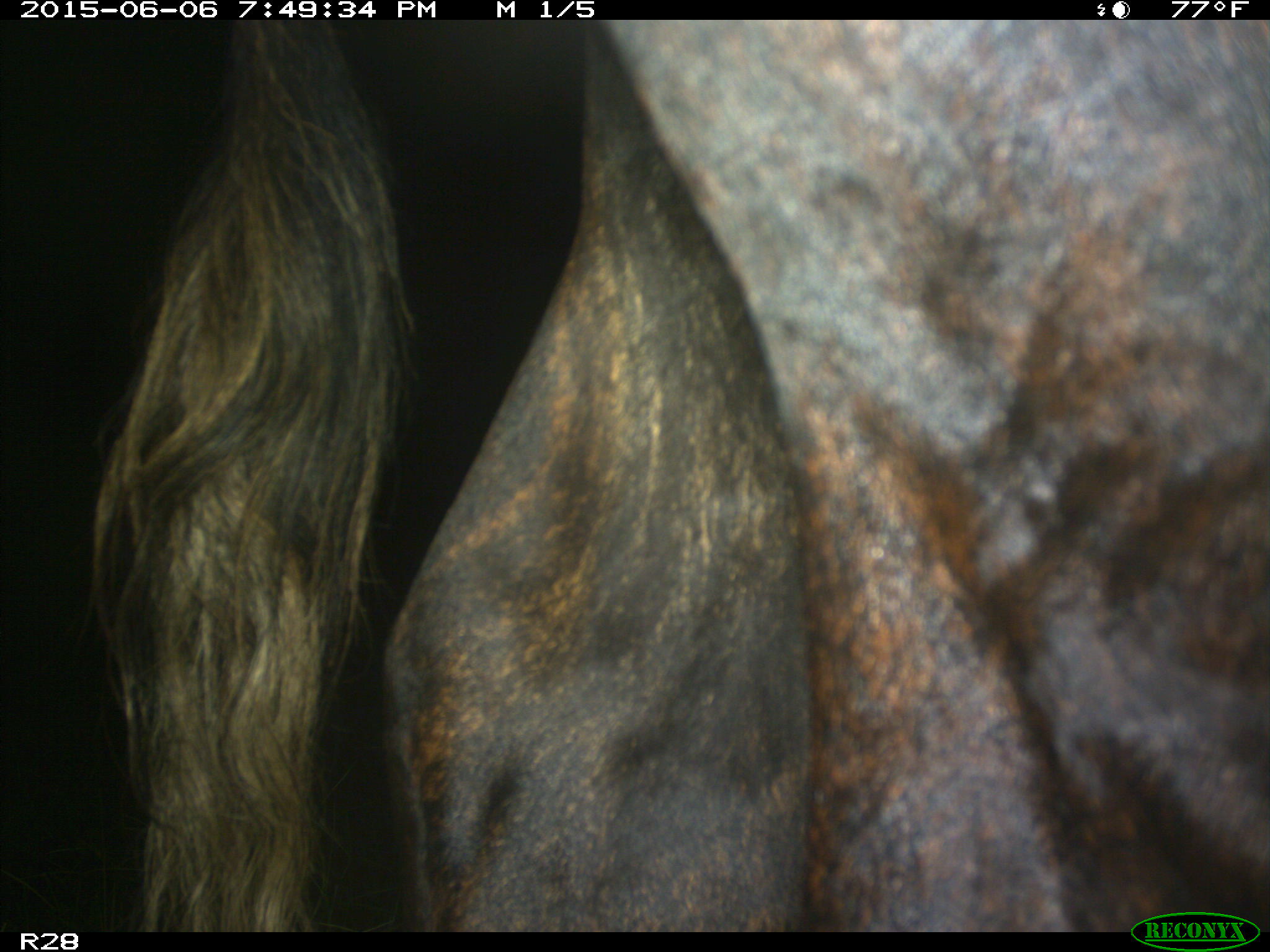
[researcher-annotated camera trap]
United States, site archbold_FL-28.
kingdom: Animalia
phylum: Chordata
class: Mammalia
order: Artiodactyla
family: Bovidae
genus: Bos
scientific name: Bos taurus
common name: domestic cow